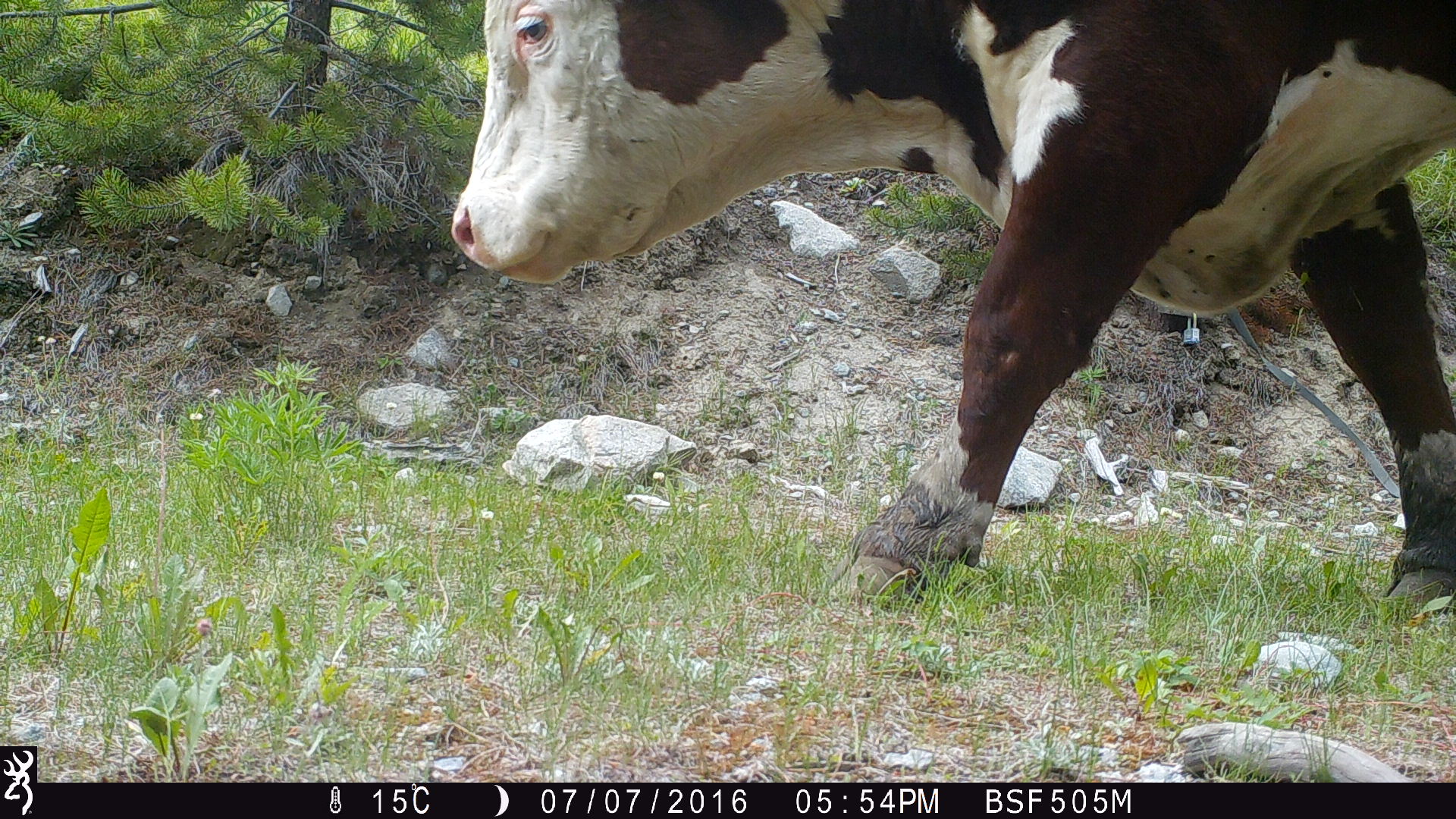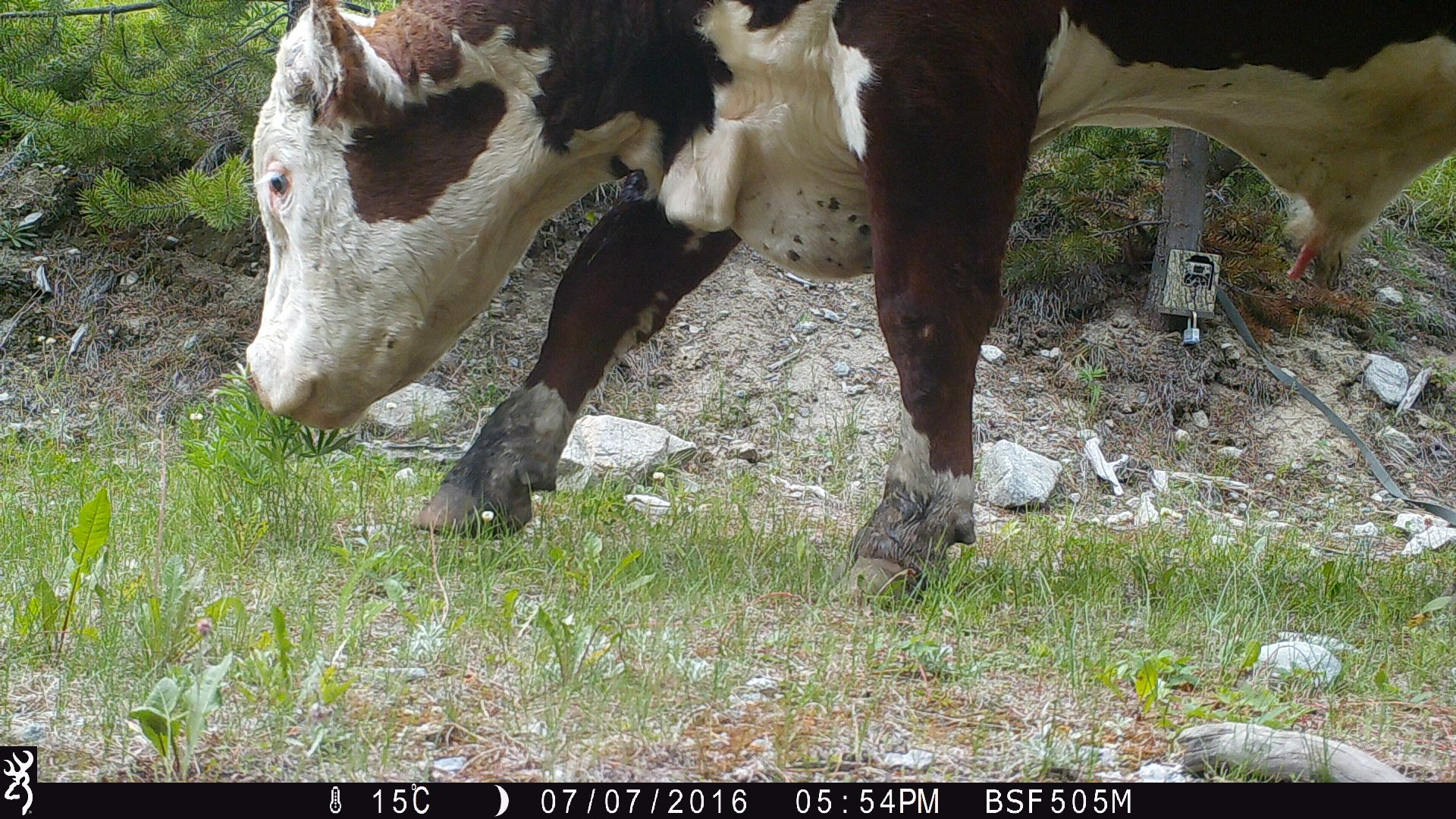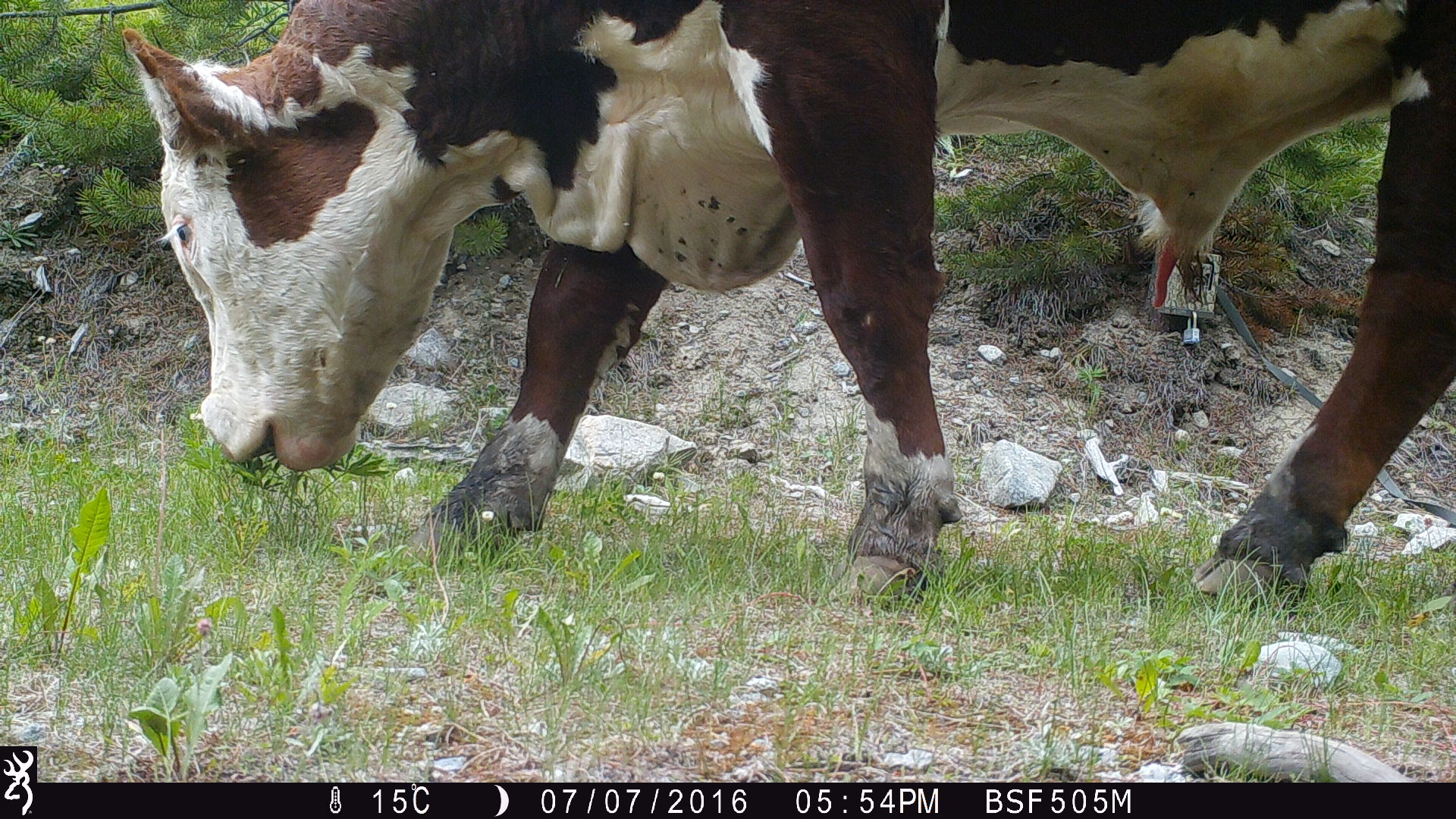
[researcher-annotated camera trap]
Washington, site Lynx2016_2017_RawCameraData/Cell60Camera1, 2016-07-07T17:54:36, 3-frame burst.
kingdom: Animalia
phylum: Chordata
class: Mammalia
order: Artiodactyla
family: Bovidae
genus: Bos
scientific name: Bos taurus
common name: domestic cattle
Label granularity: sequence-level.